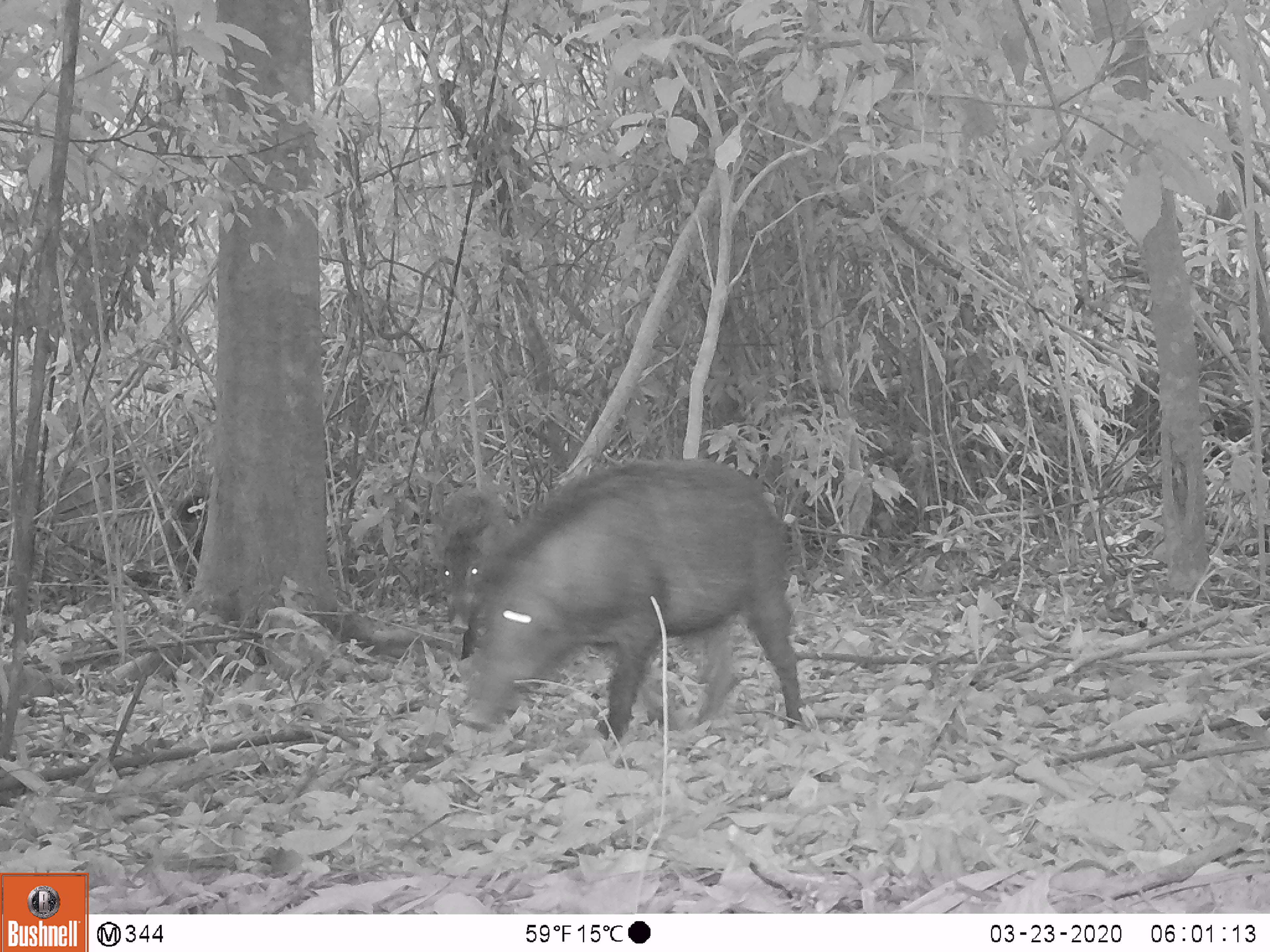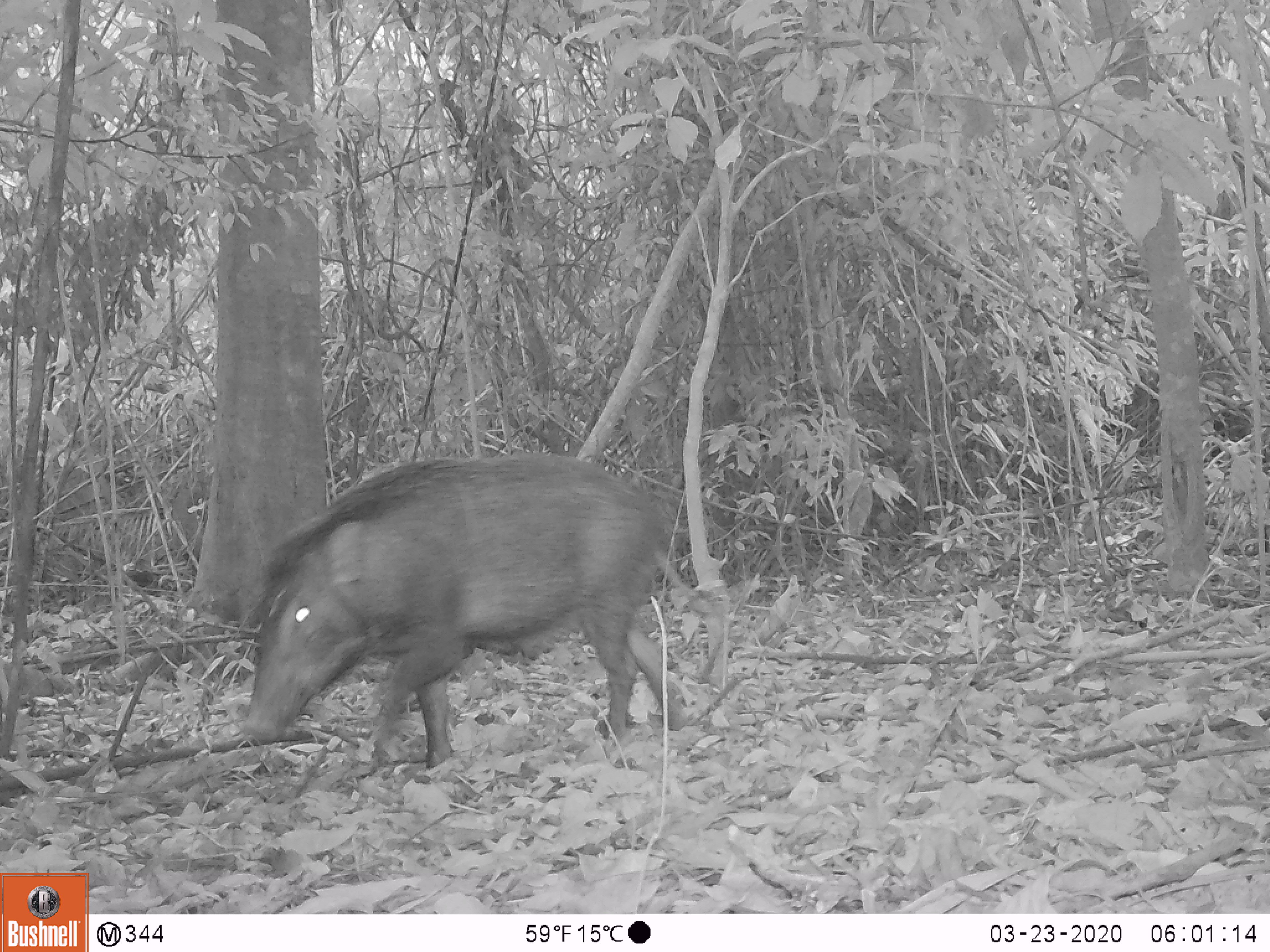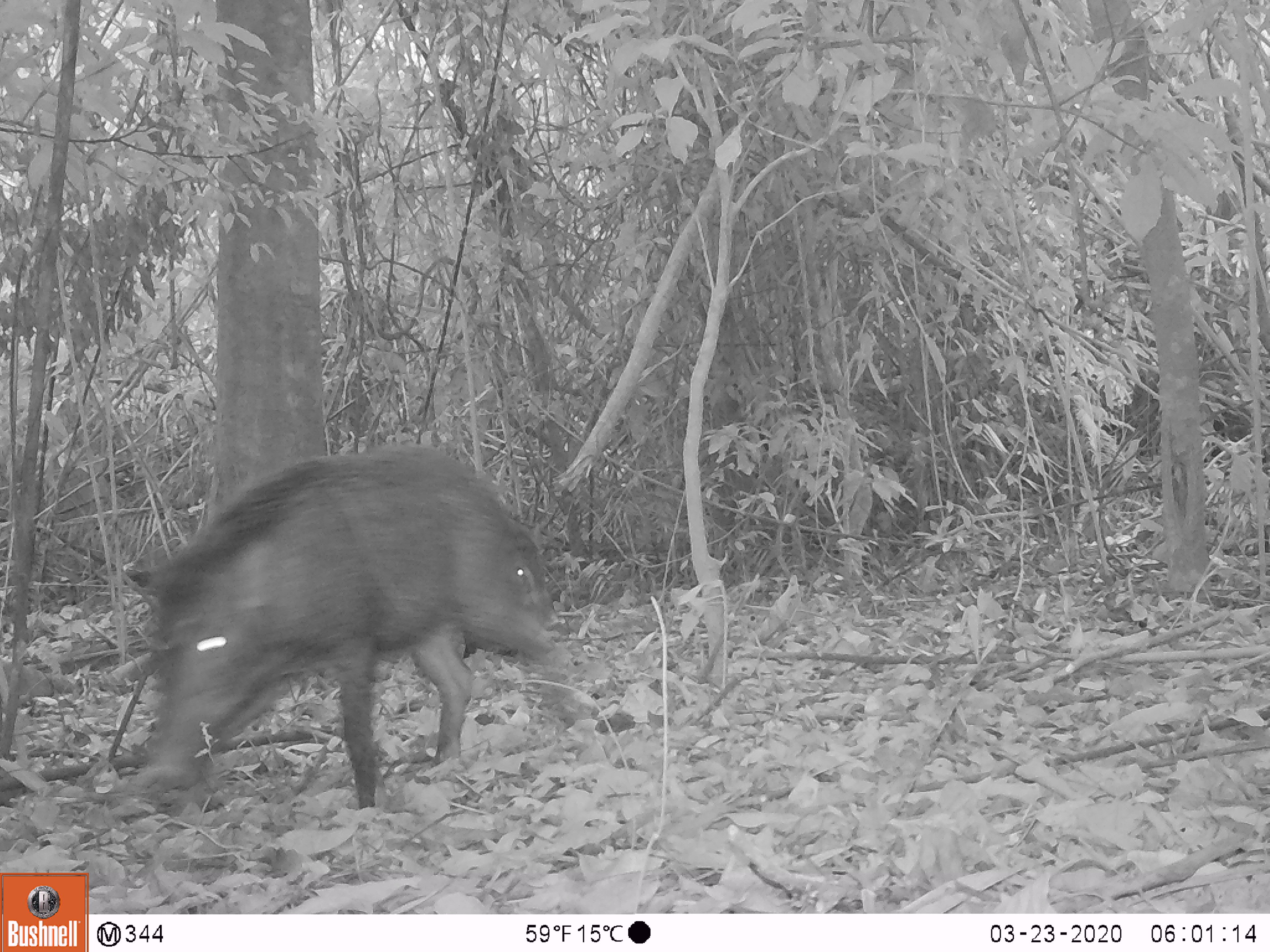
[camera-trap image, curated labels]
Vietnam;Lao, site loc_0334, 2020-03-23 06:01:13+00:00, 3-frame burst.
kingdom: Animalia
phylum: Chordata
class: Mammalia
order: Artiodactyla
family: Suidae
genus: Sus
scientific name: Sus scrofa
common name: eurasian wild pig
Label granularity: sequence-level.